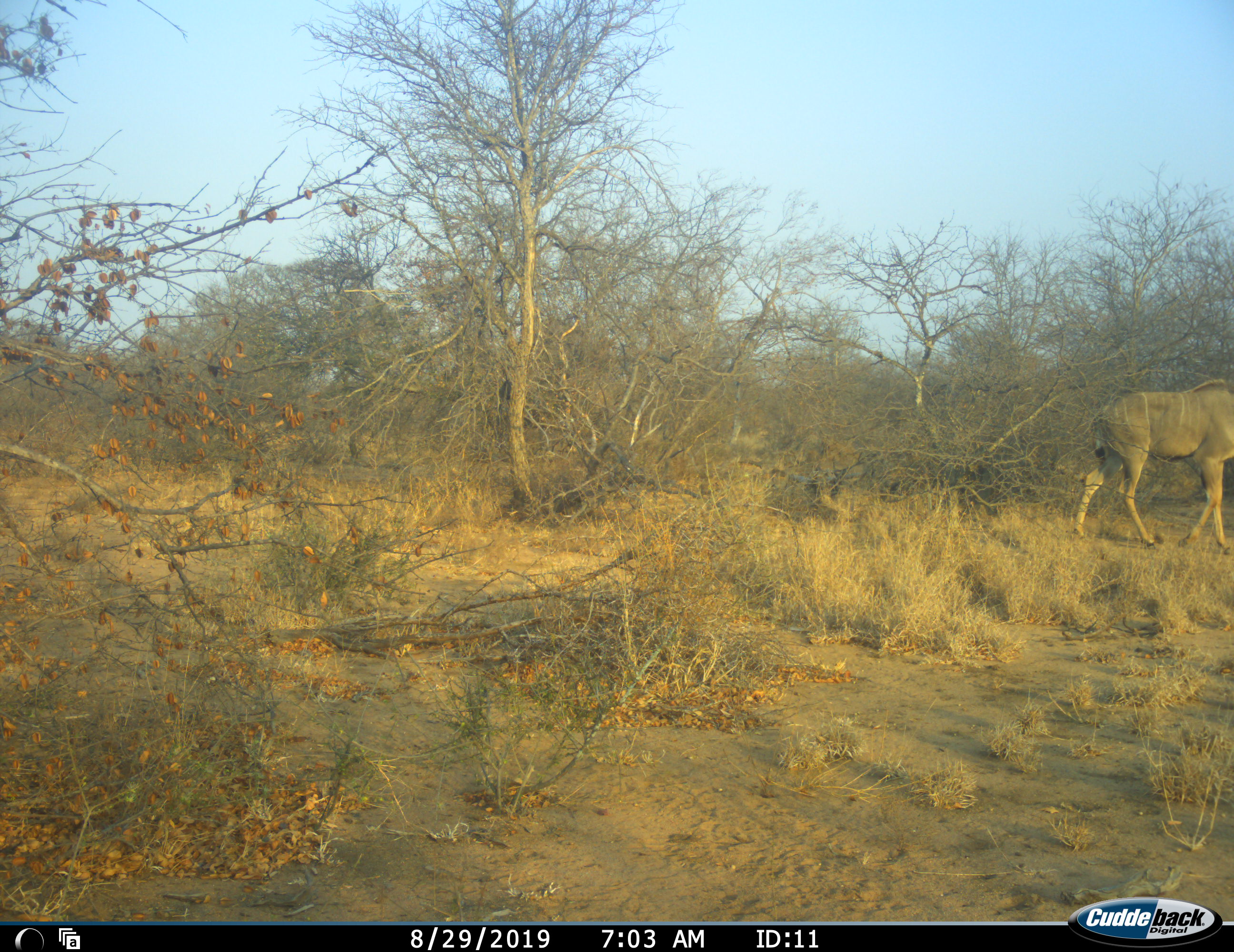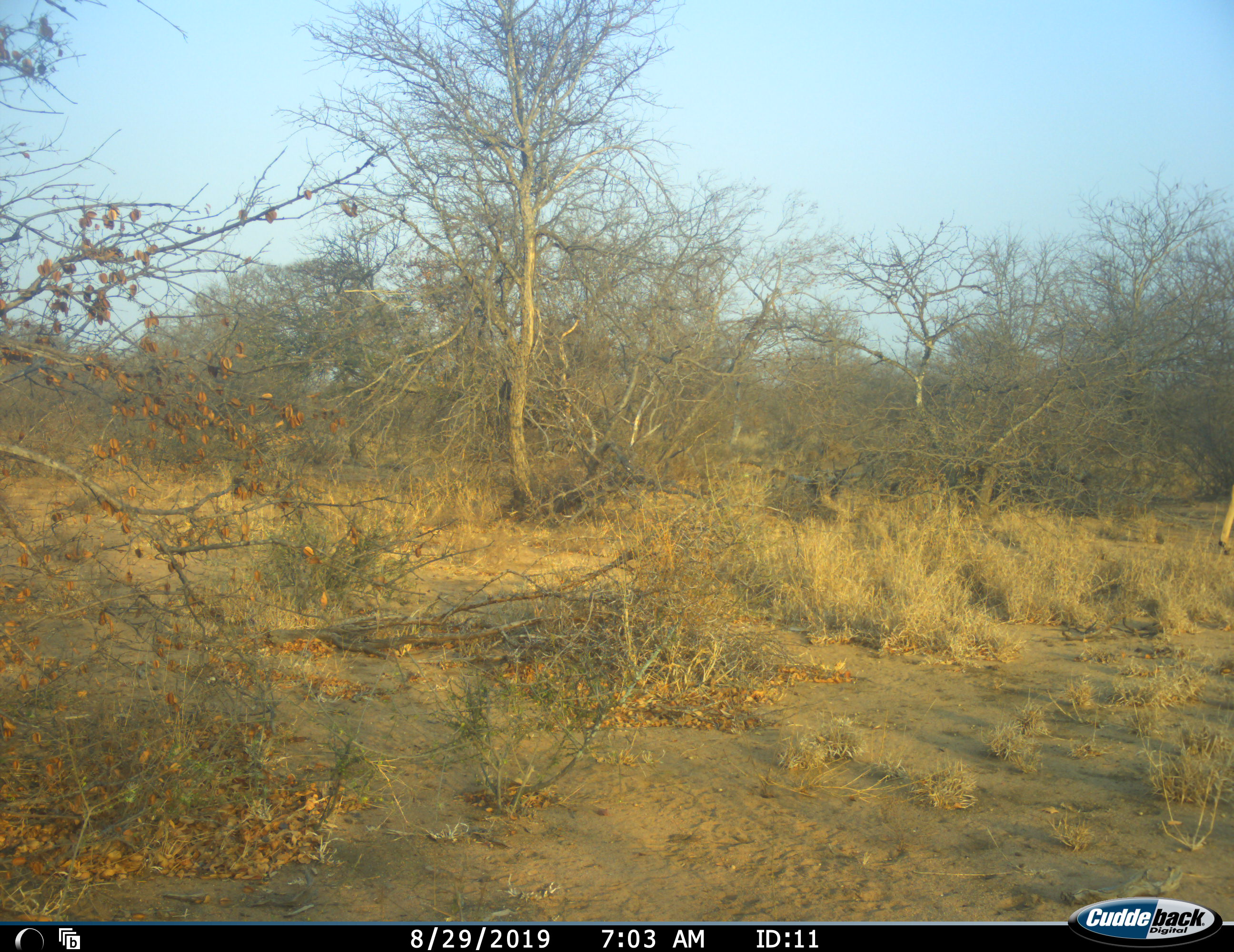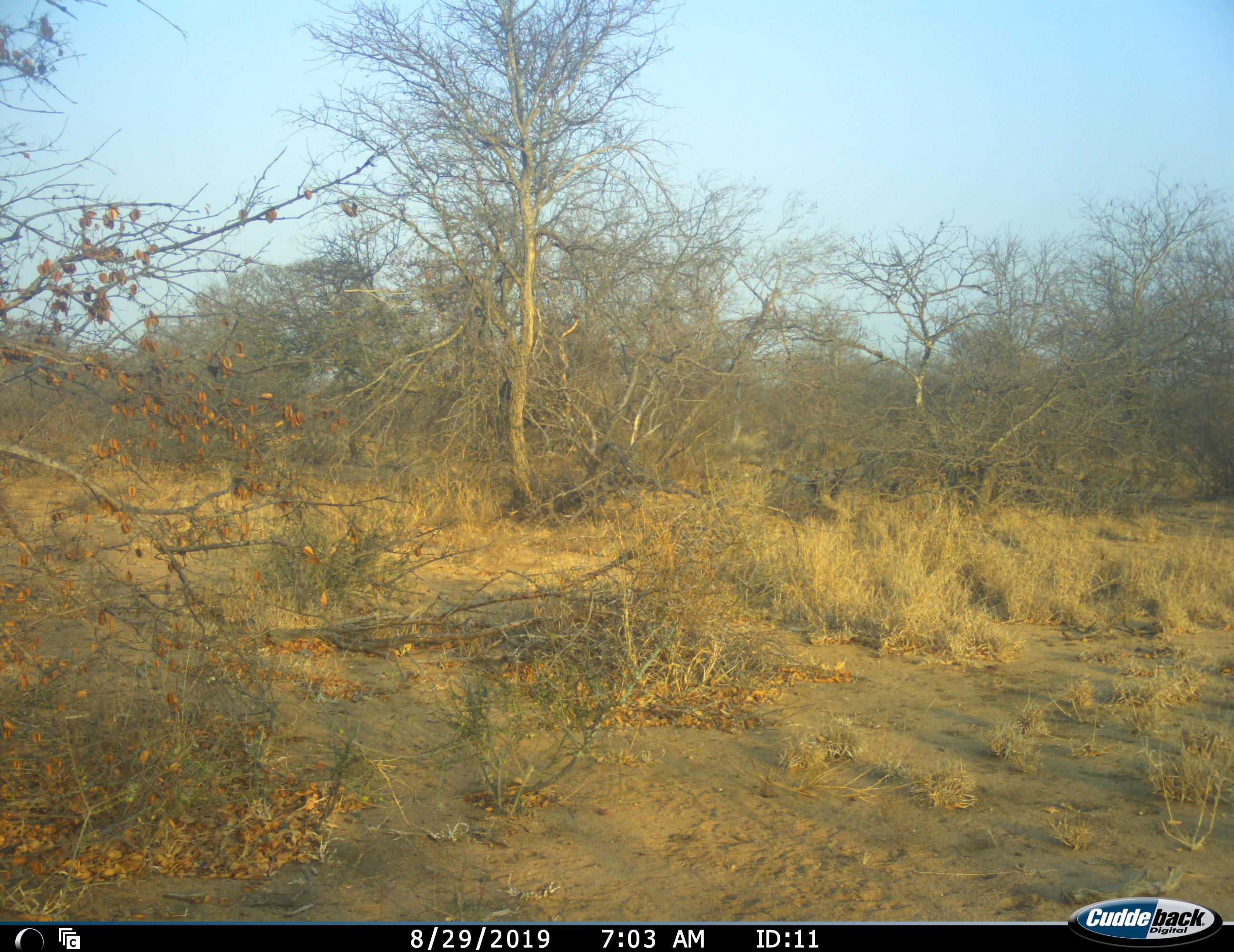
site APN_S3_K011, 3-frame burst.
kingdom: Animalia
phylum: Chordata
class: Mammalia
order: Artiodactyla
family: Bovidae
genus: Tragelaphus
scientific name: Tragelaphus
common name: kudu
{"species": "kudu (Tragelaphus)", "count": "1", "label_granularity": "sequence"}